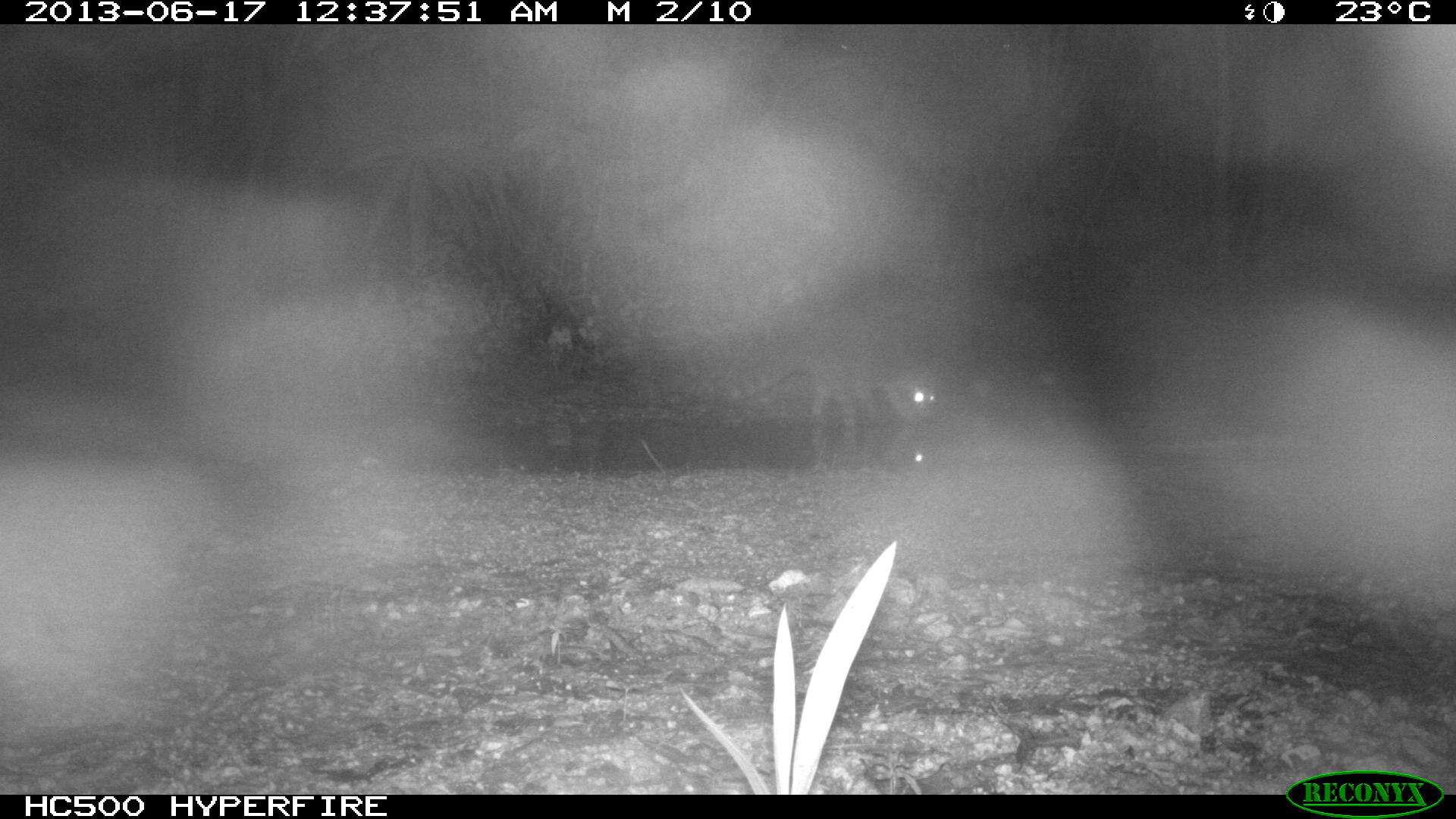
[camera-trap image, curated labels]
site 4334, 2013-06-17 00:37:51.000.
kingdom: Animalia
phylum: Chordata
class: Mammalia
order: Carnivora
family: Procyonidae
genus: Procyon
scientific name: Procyon lotor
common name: common raccoon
Procyon lotor (common raccoon), count 1.